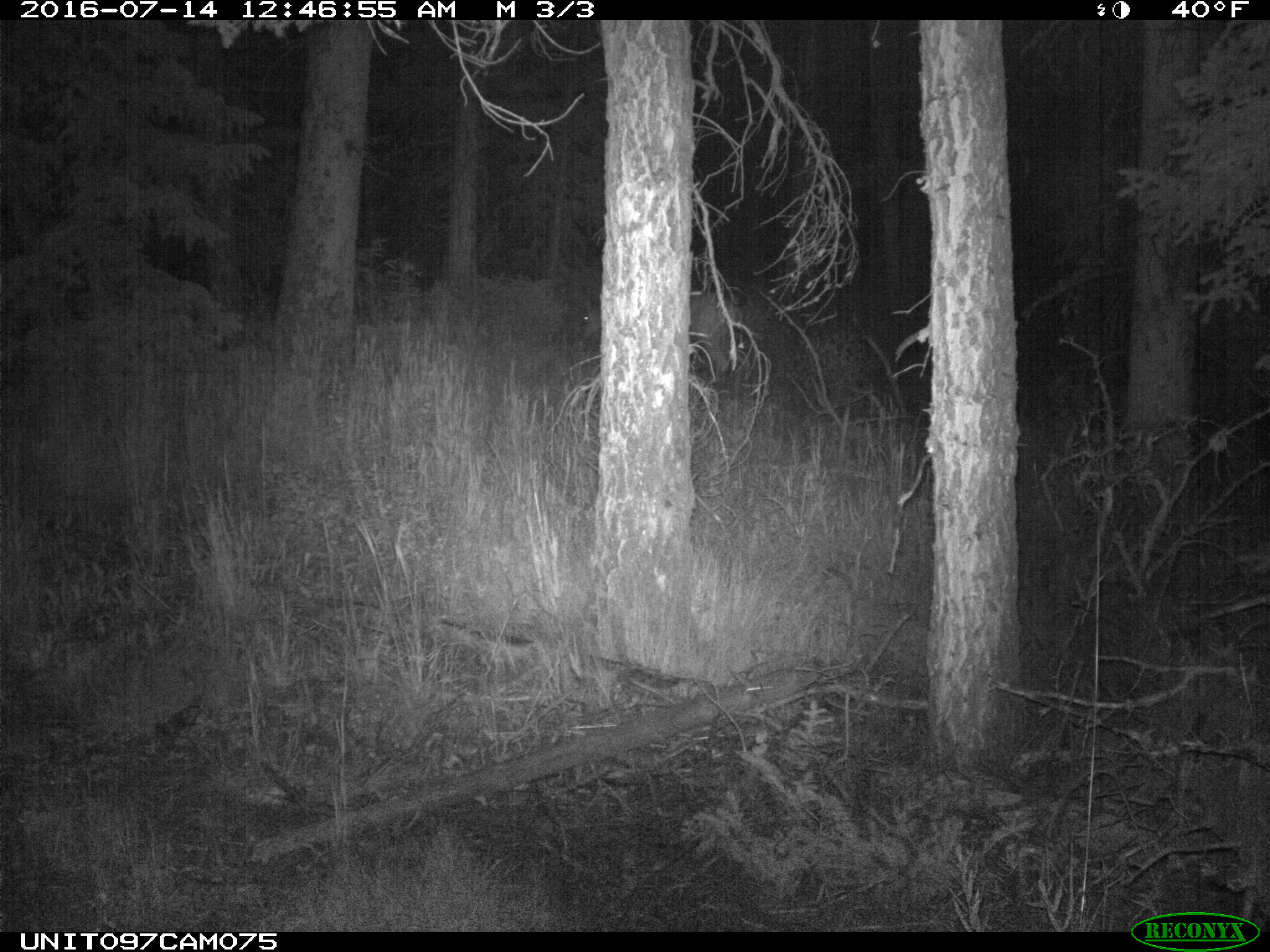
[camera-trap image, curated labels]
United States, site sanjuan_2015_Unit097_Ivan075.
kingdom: Animalia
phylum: Chordata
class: Mammalia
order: Artiodactyla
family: Cervidae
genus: Odocoileus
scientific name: Odocoileus hemionus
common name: mule deer